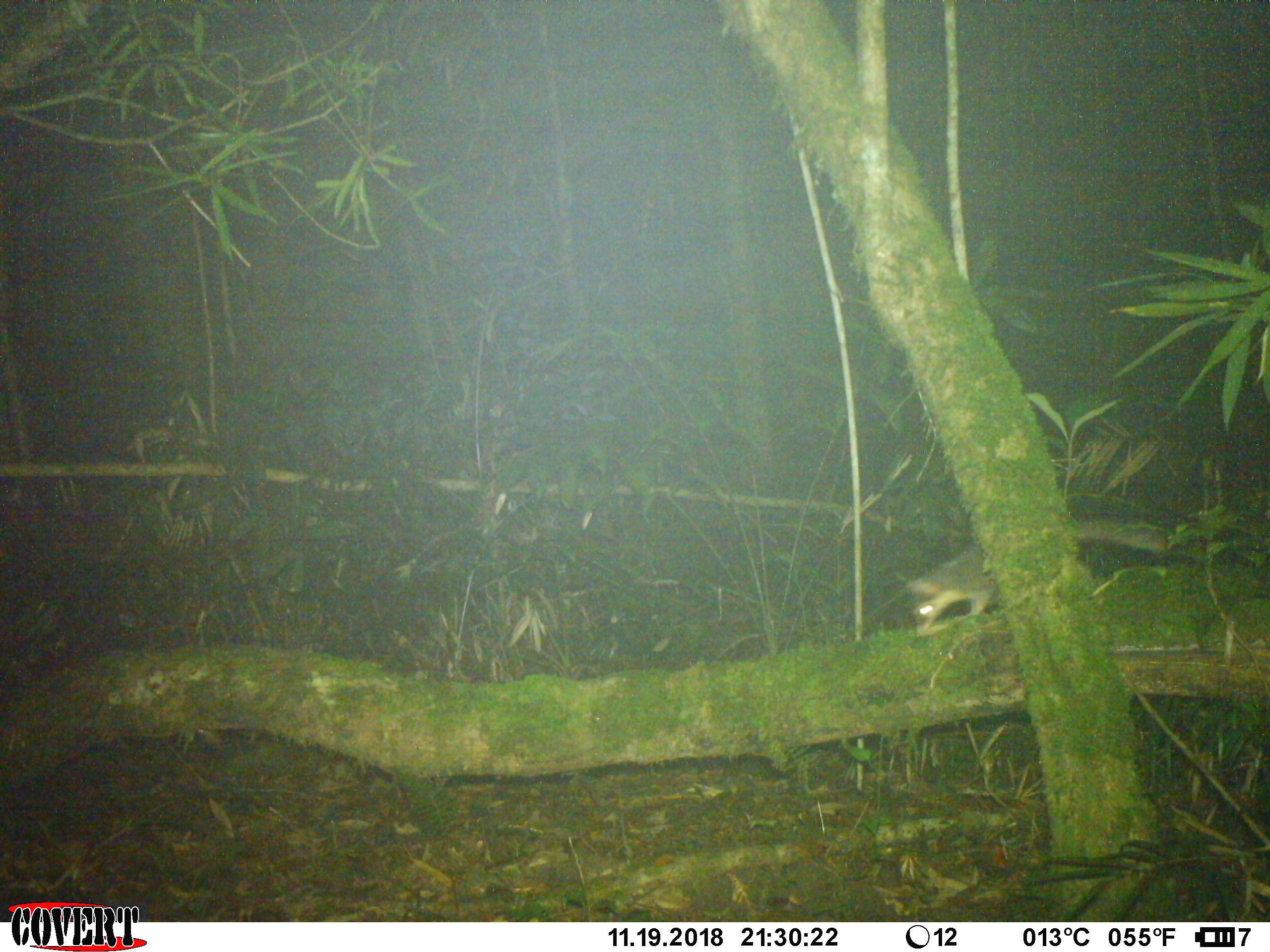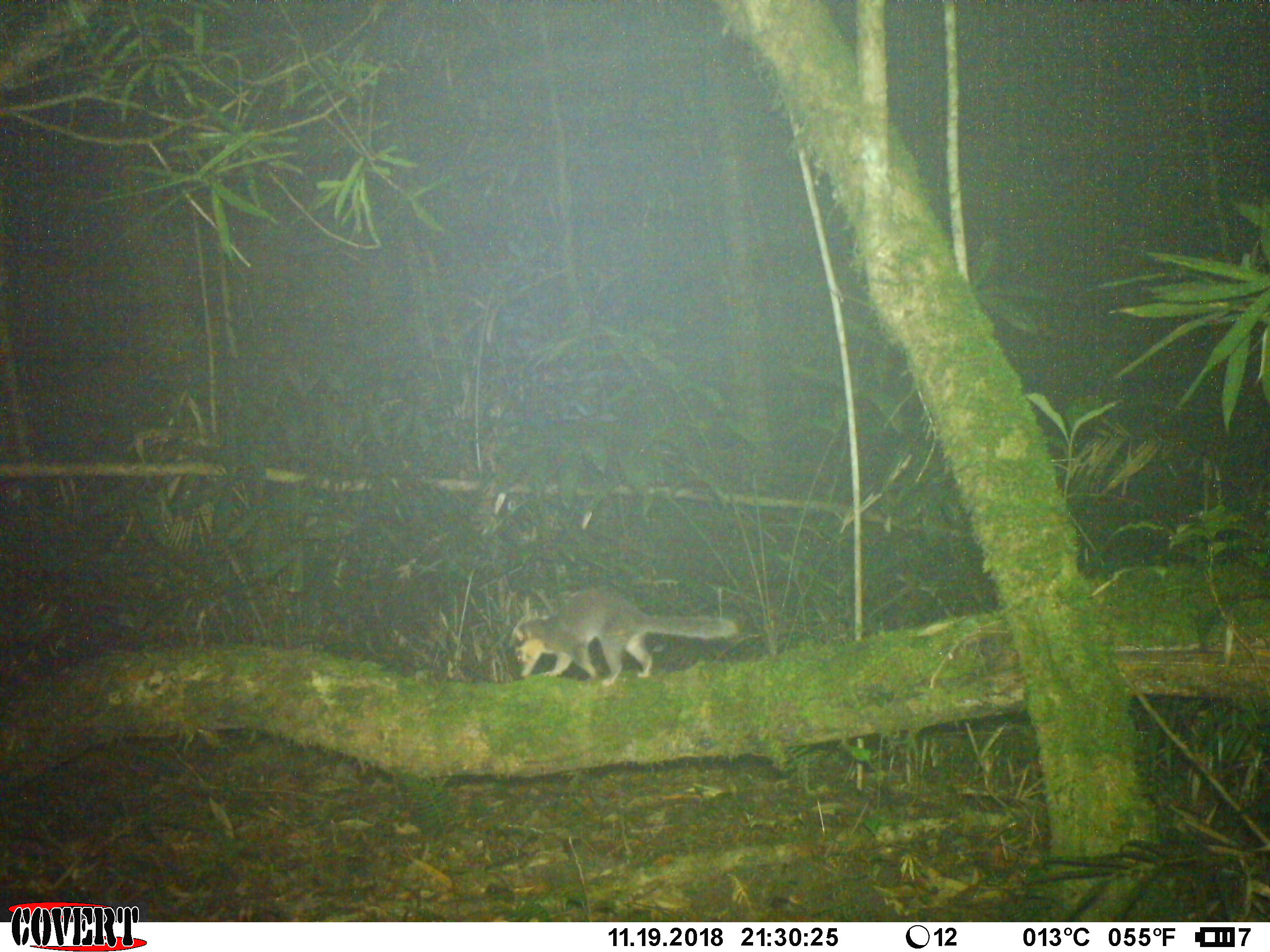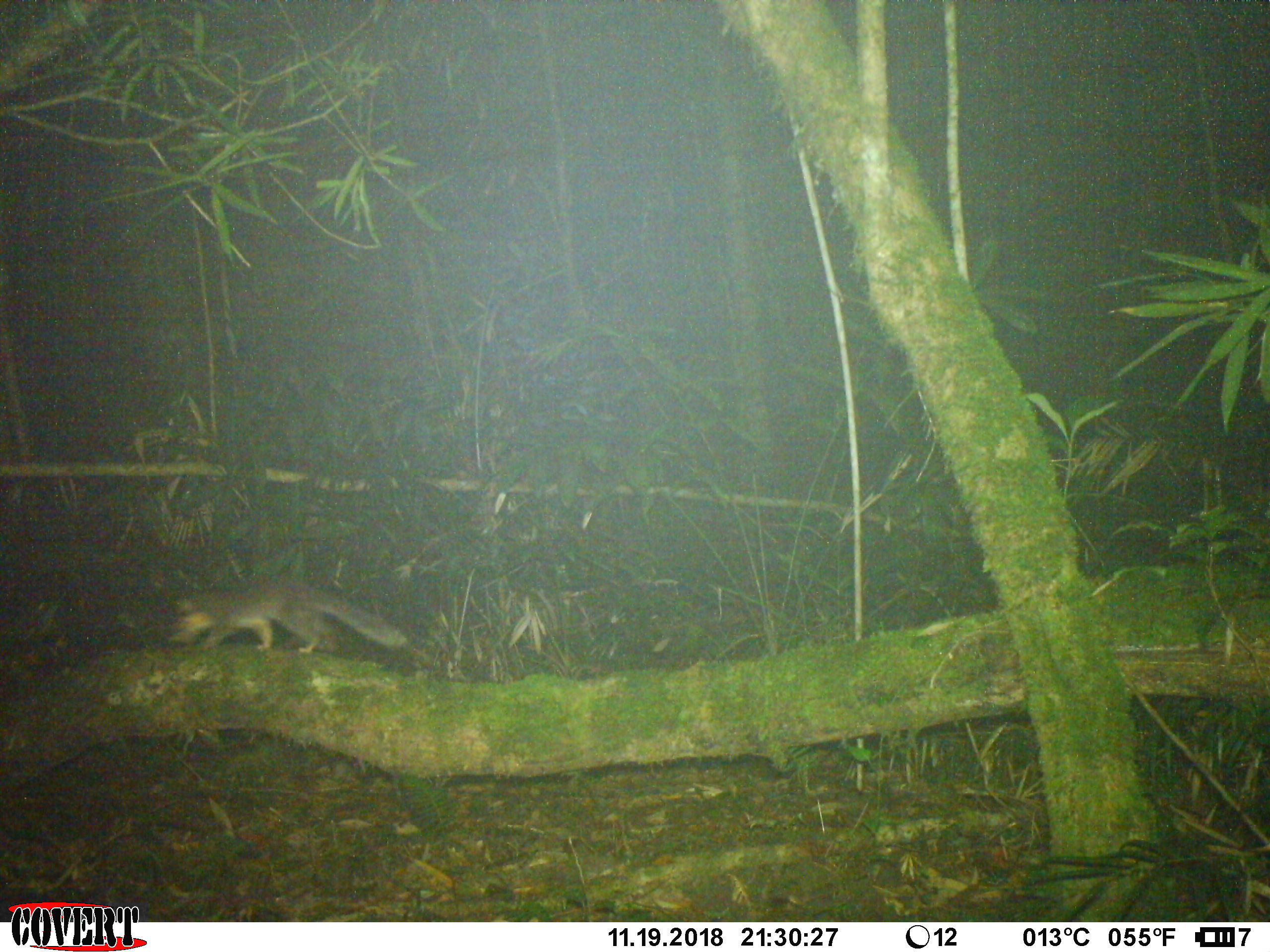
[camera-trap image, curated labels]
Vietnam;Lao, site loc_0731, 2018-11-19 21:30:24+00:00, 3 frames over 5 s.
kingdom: Animalia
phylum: Chordata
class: Mammalia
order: Carnivora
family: Mustelidae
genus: Melogale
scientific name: Melogale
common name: ferret badger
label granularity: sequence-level